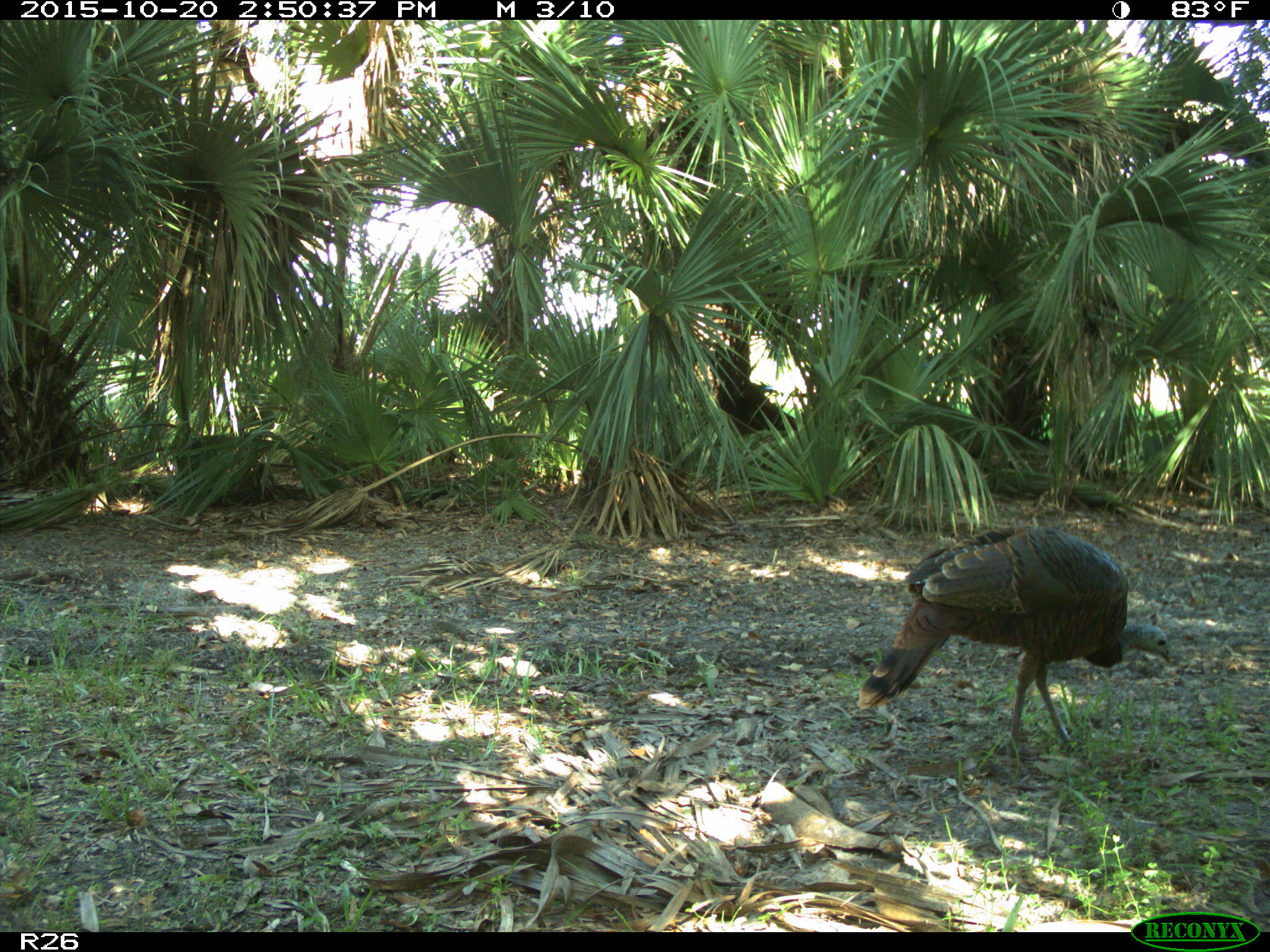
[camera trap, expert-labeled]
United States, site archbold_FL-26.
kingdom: Animalia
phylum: Chordata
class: Aves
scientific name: Aves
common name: birds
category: unidentified bird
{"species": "unidentified bird (birds) (Aves)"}